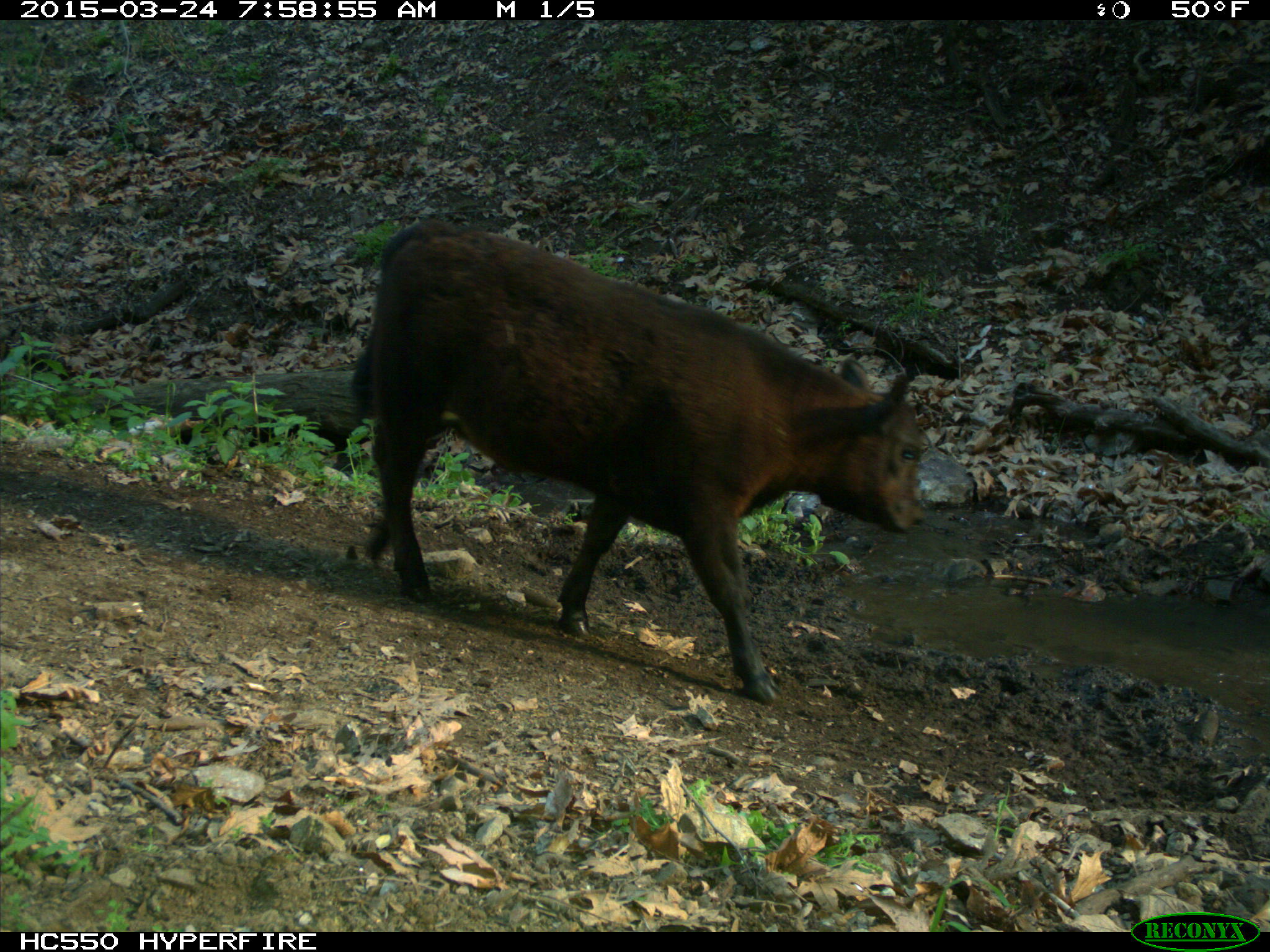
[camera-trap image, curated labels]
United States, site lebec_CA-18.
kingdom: Animalia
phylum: Chordata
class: Mammalia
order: Artiodactyla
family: Bovidae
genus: Bos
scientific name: Bos taurus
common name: domestic cow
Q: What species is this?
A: Bos taurus (domestic cow).